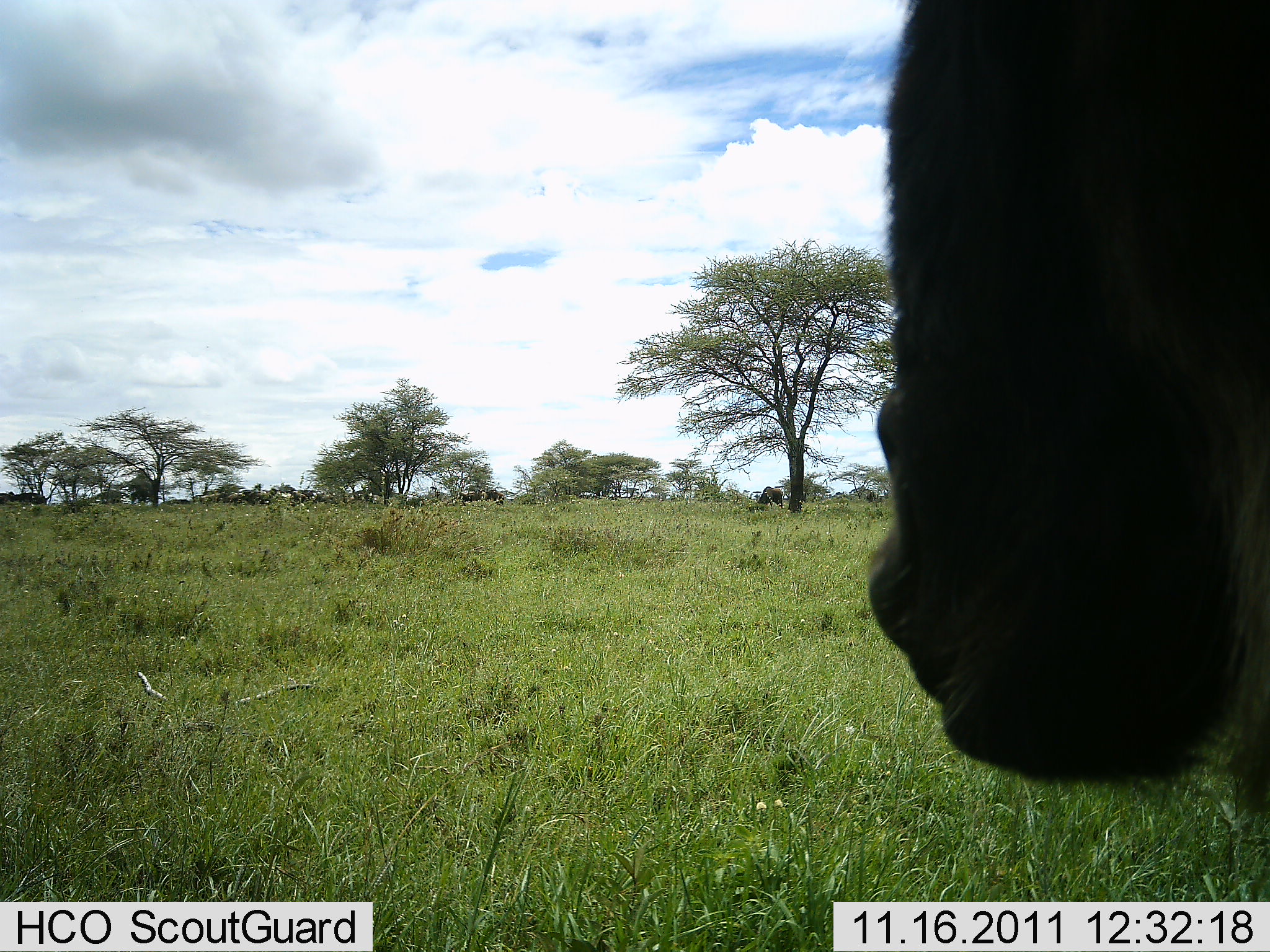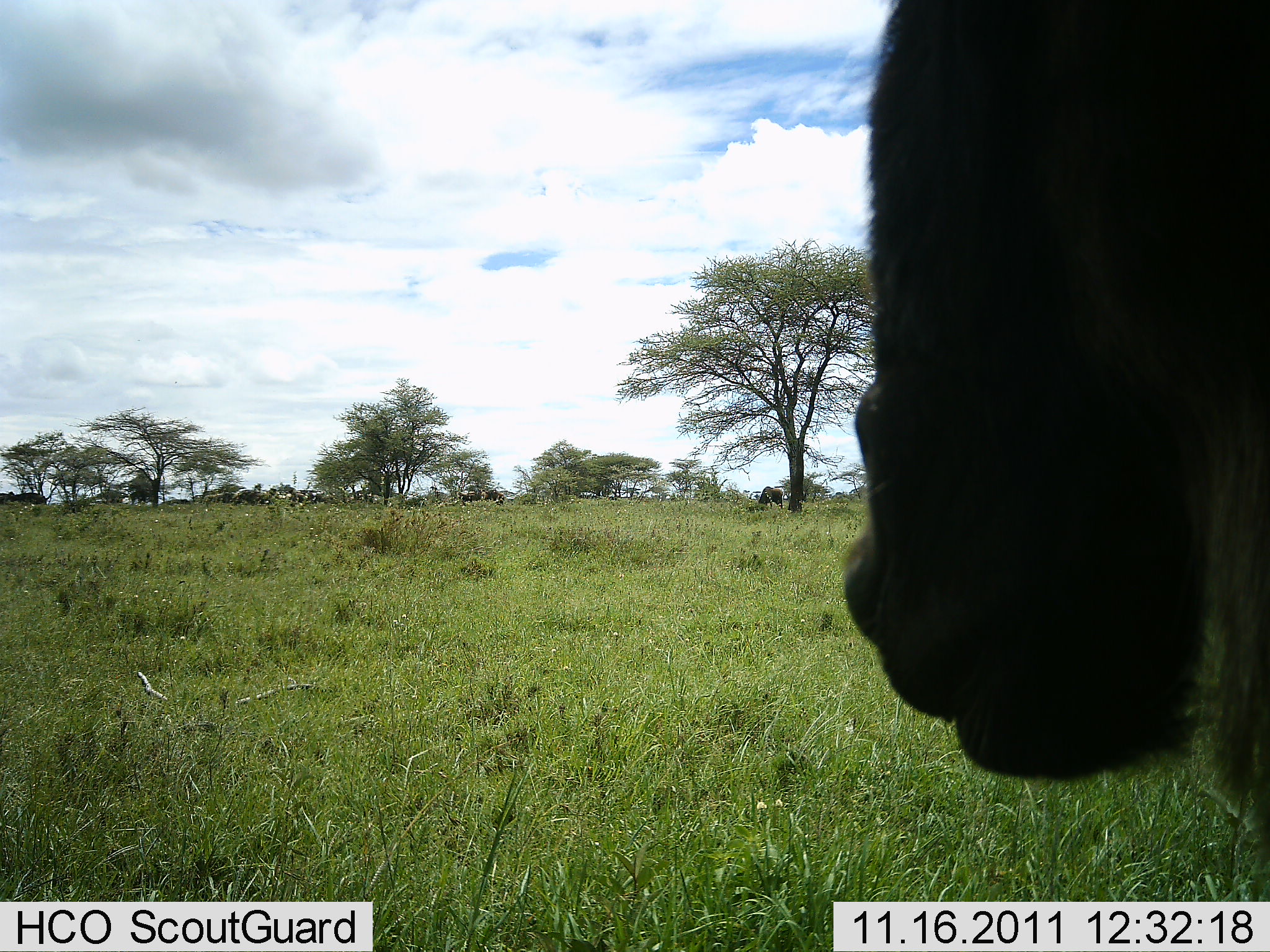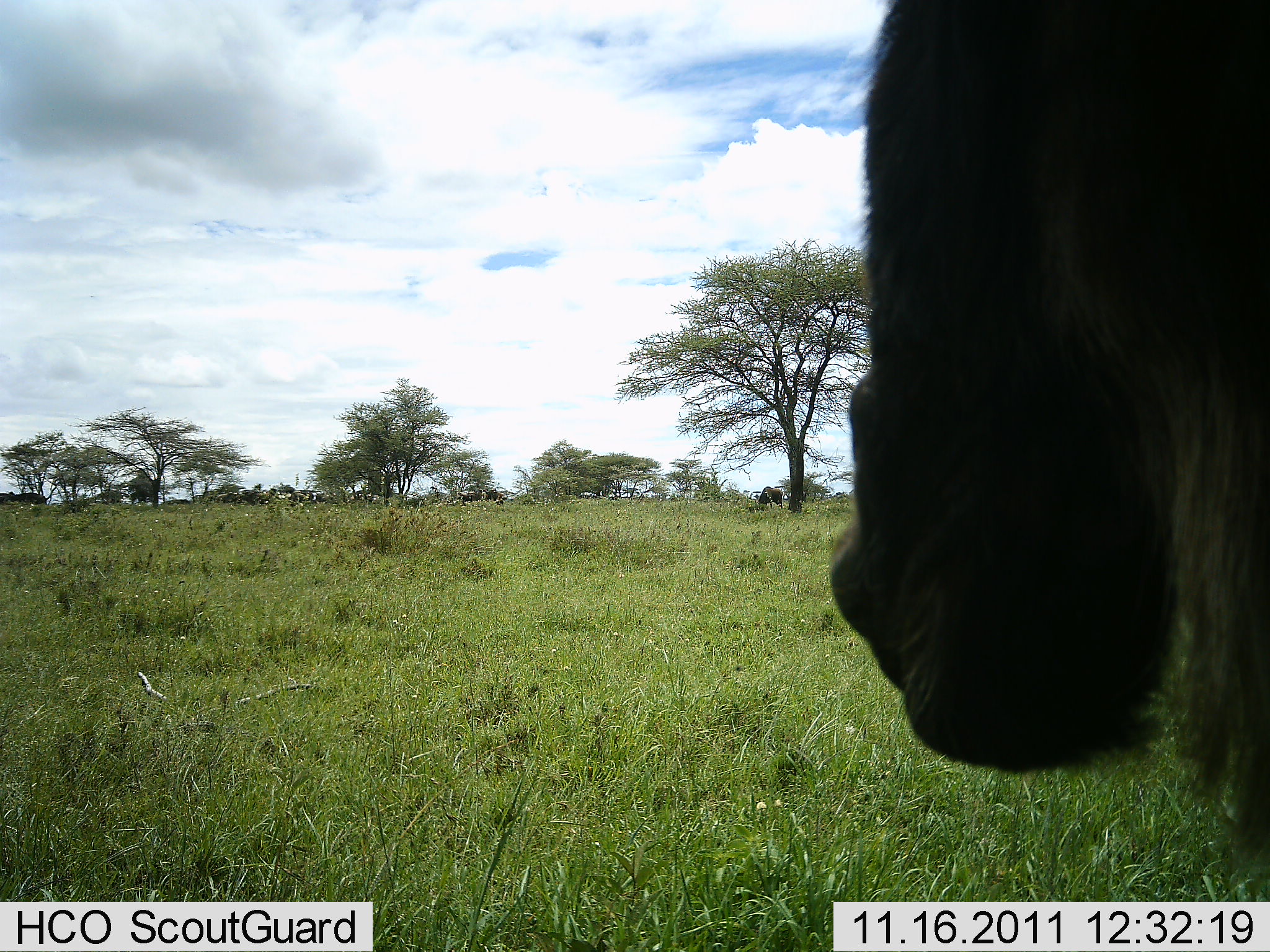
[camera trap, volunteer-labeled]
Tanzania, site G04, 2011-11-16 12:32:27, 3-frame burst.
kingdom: Animalia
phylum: Chordata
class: Mammalia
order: Artiodactyla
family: Bovidae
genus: Connochaetes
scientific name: Connochaetes taurinus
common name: blue wildebeest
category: wildebeest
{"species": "wildebeest (blue wildebeest) (Connochaetes taurinus)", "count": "1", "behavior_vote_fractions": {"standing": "92%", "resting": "8%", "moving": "8%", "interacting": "0%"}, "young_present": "0%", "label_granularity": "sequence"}